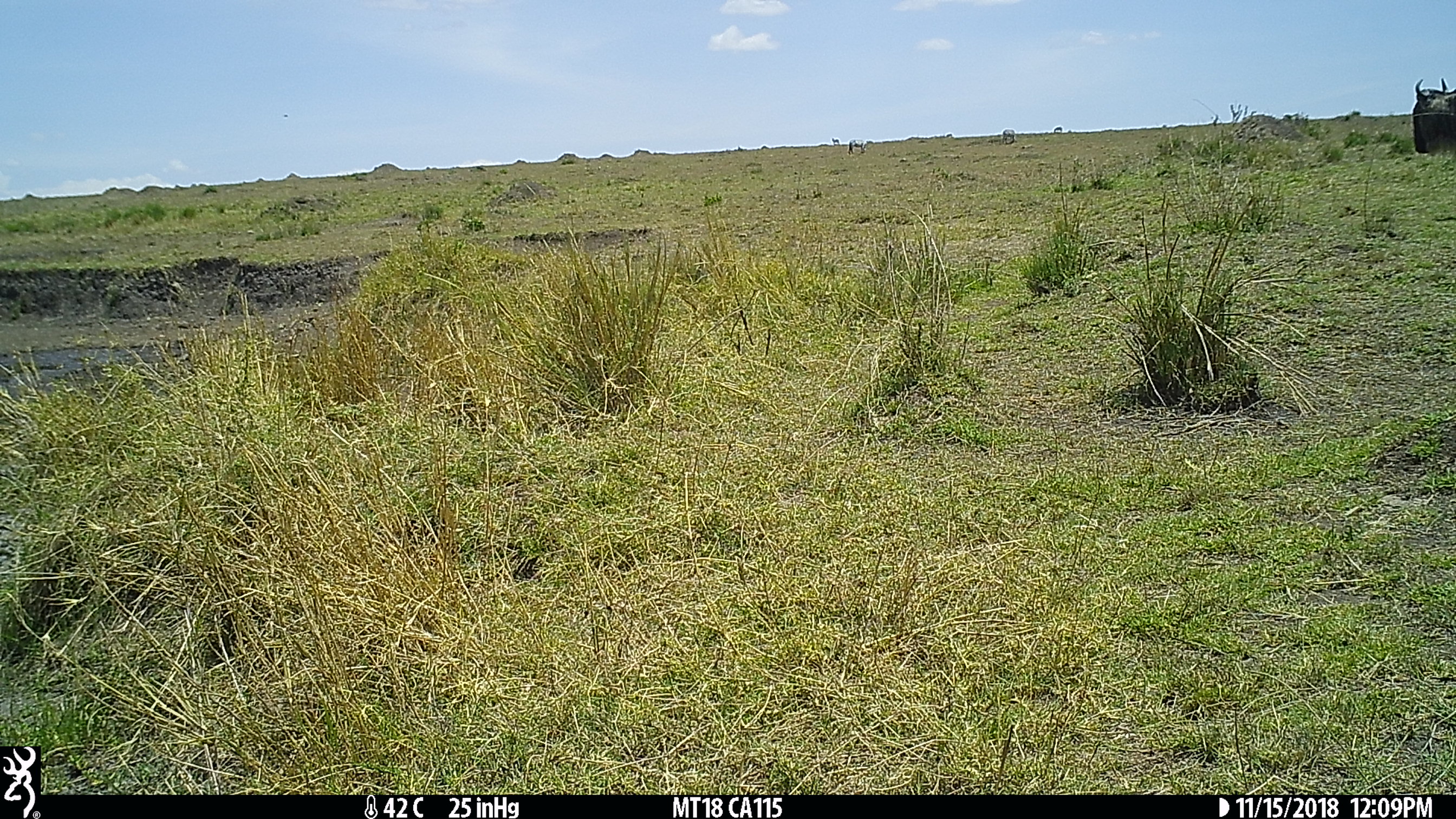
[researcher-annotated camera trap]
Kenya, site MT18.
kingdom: Animalia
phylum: Chordata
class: Mammalia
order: Artiodactyla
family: Bovidae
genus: Connochaetes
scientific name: Connochaetes taurinus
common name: blue wildebeest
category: wildebeest